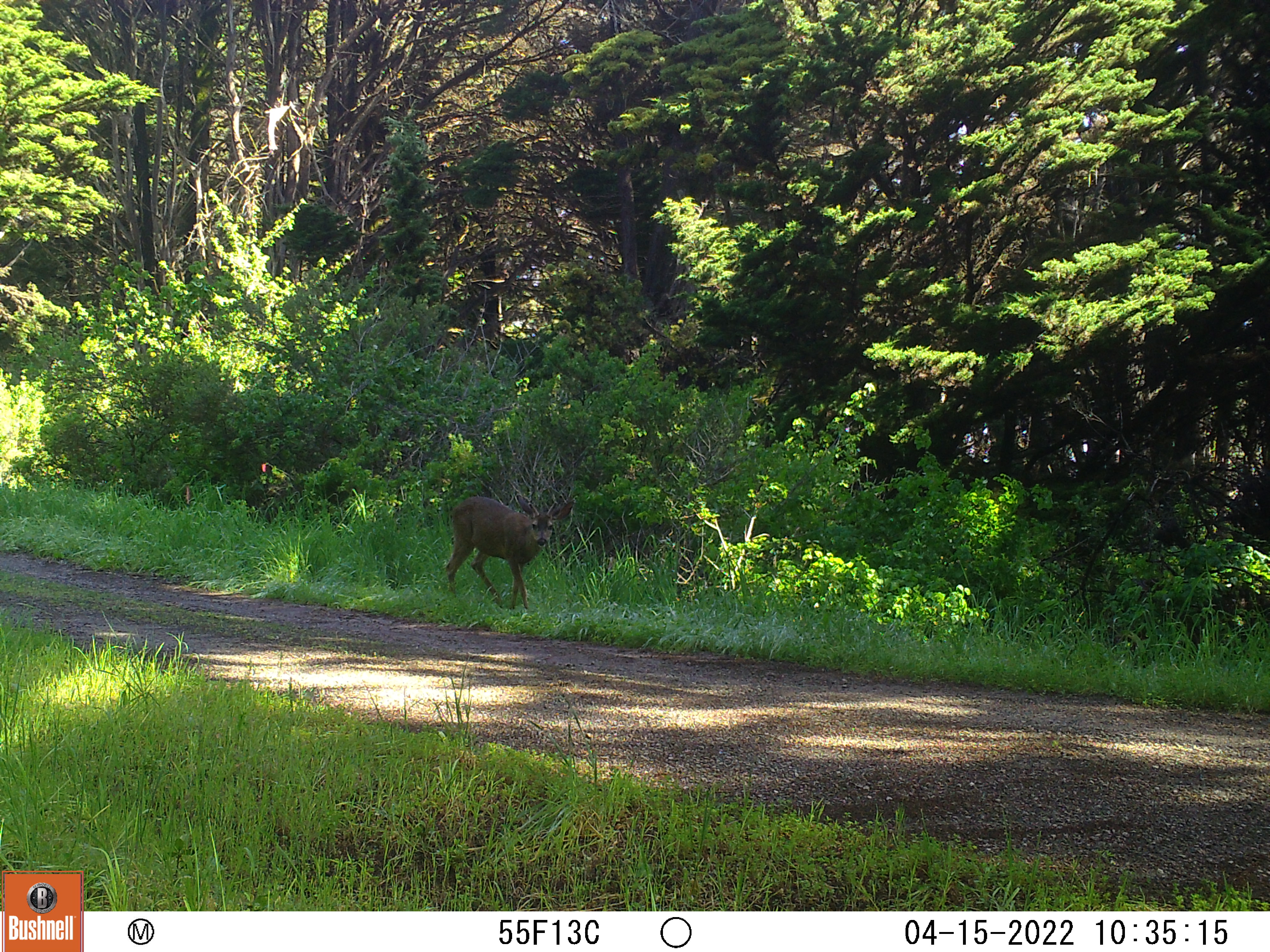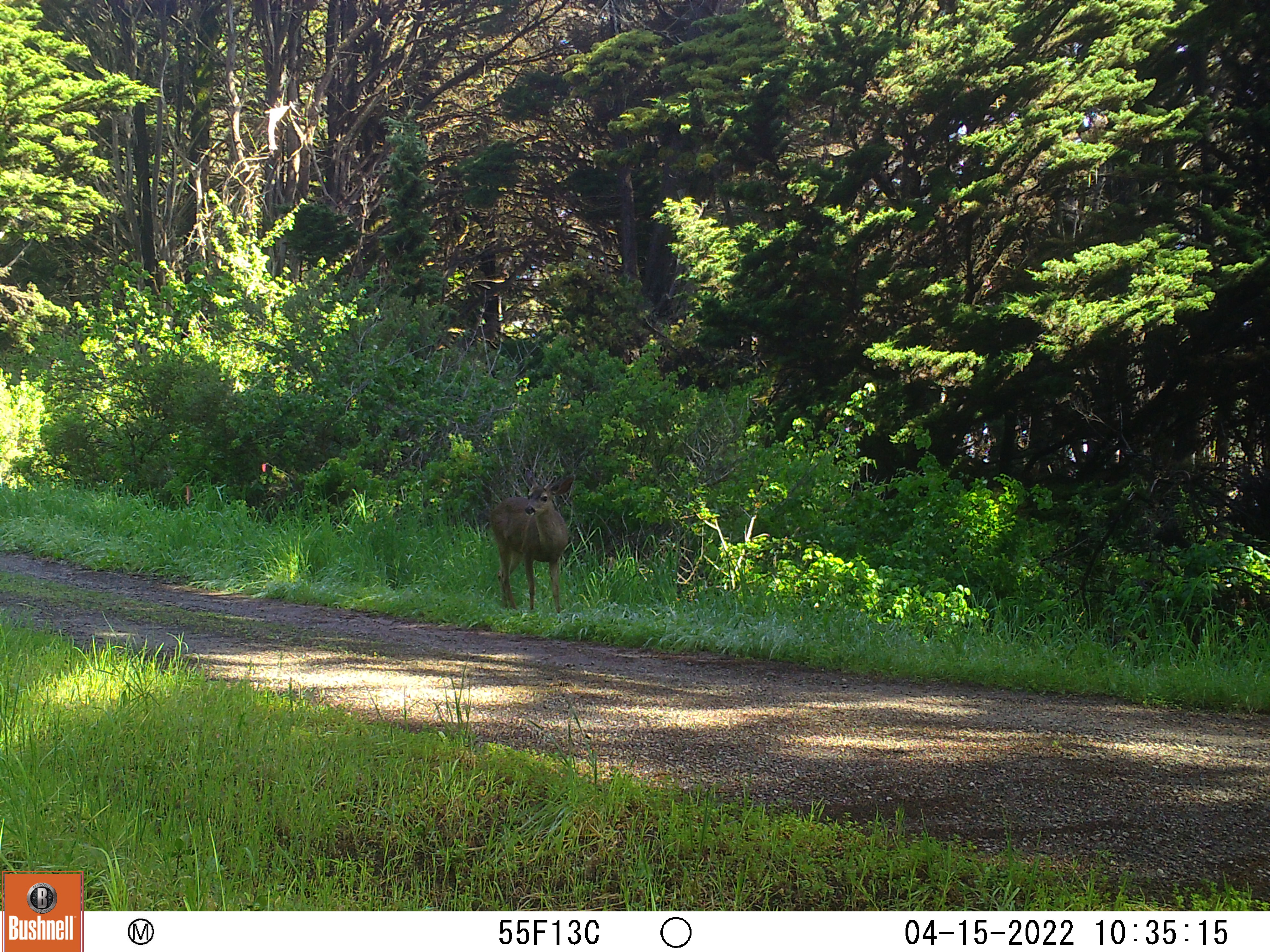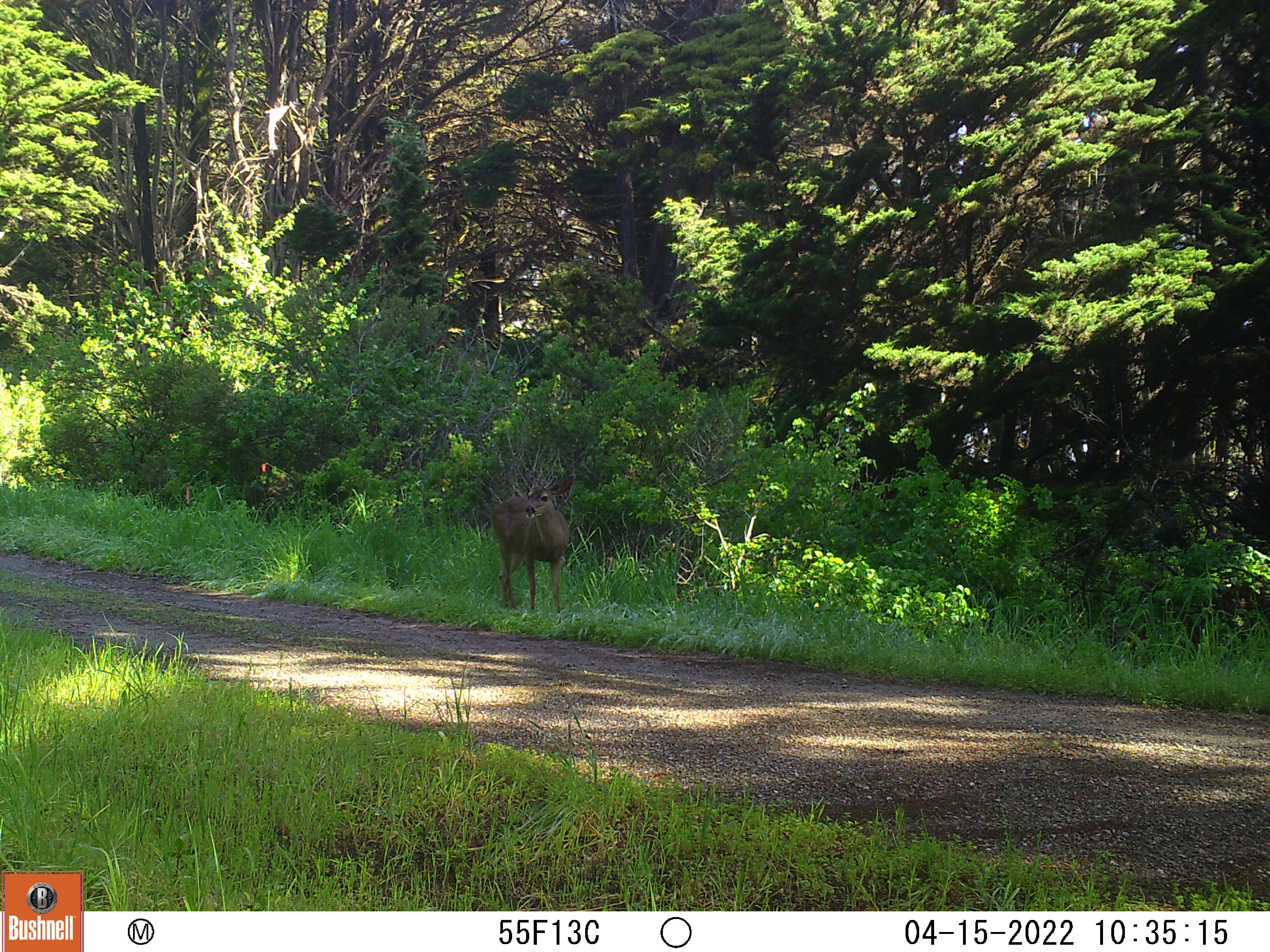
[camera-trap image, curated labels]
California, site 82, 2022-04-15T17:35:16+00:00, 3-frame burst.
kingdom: Animalia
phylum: Chordata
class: Mammalia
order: Artiodactyla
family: Cervidae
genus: Odocoileus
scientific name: Odocoileus hemionus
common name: mule deer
Mule deer (Odocoileus hemionus).